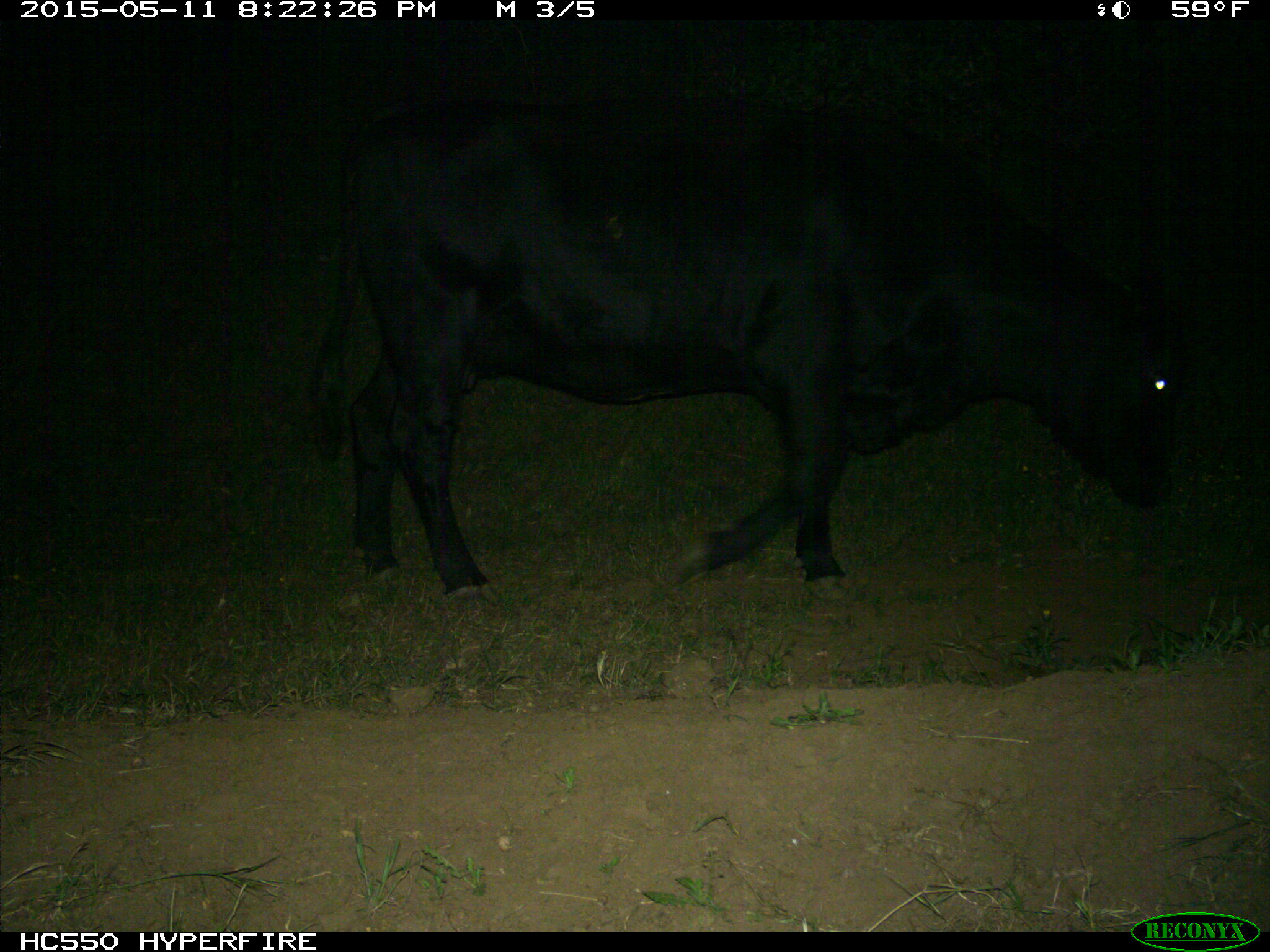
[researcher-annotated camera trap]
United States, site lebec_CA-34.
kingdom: Animalia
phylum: Chordata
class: Mammalia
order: Artiodactyla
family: Bovidae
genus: Bos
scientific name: Bos taurus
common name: domestic cow